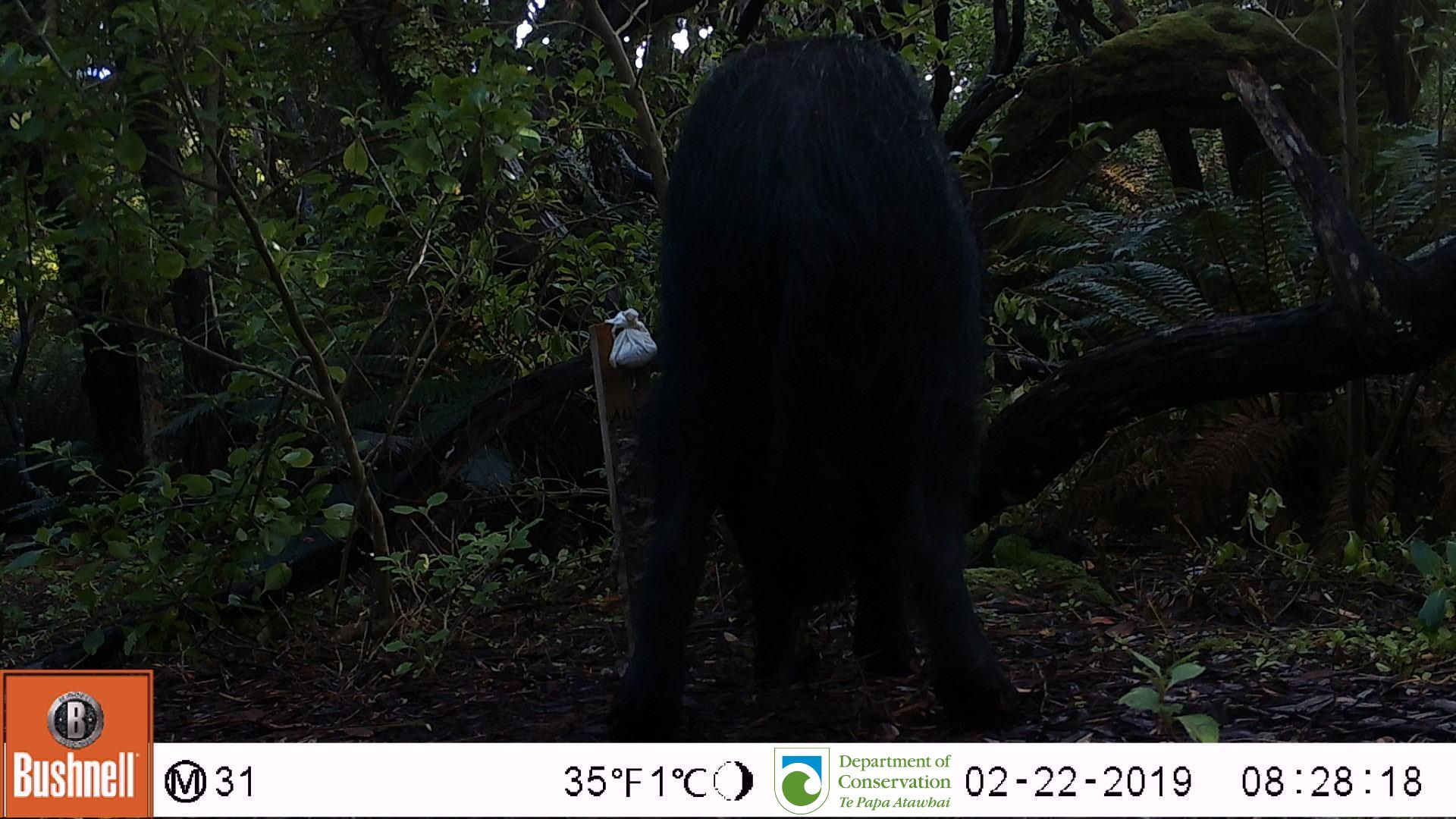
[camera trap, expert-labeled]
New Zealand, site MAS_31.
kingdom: Animalia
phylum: Chordata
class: Mammalia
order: Artiodactyla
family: Suidae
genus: Sus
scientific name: Sus scrofa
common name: pig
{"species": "pig (Sus scrofa)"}